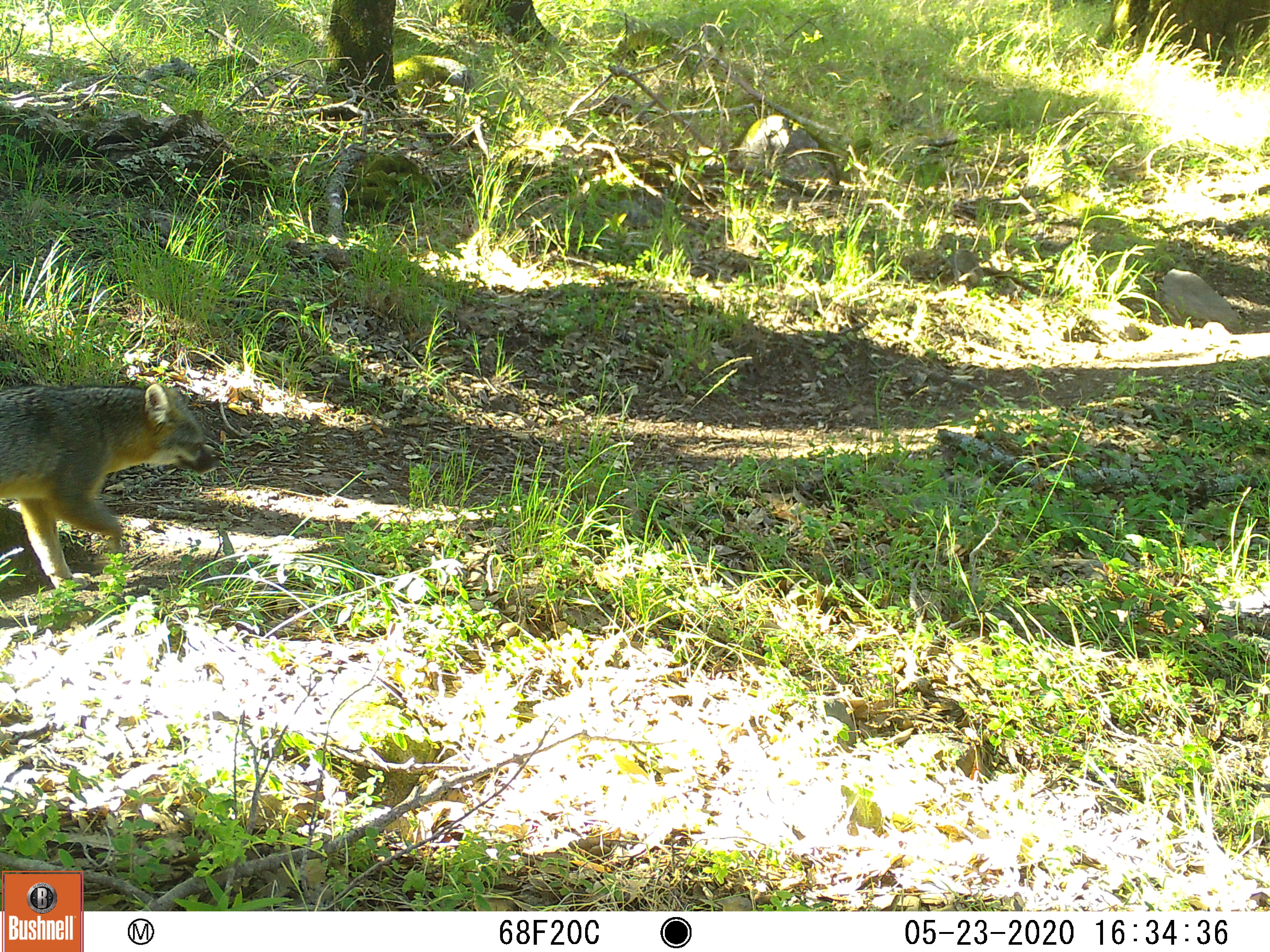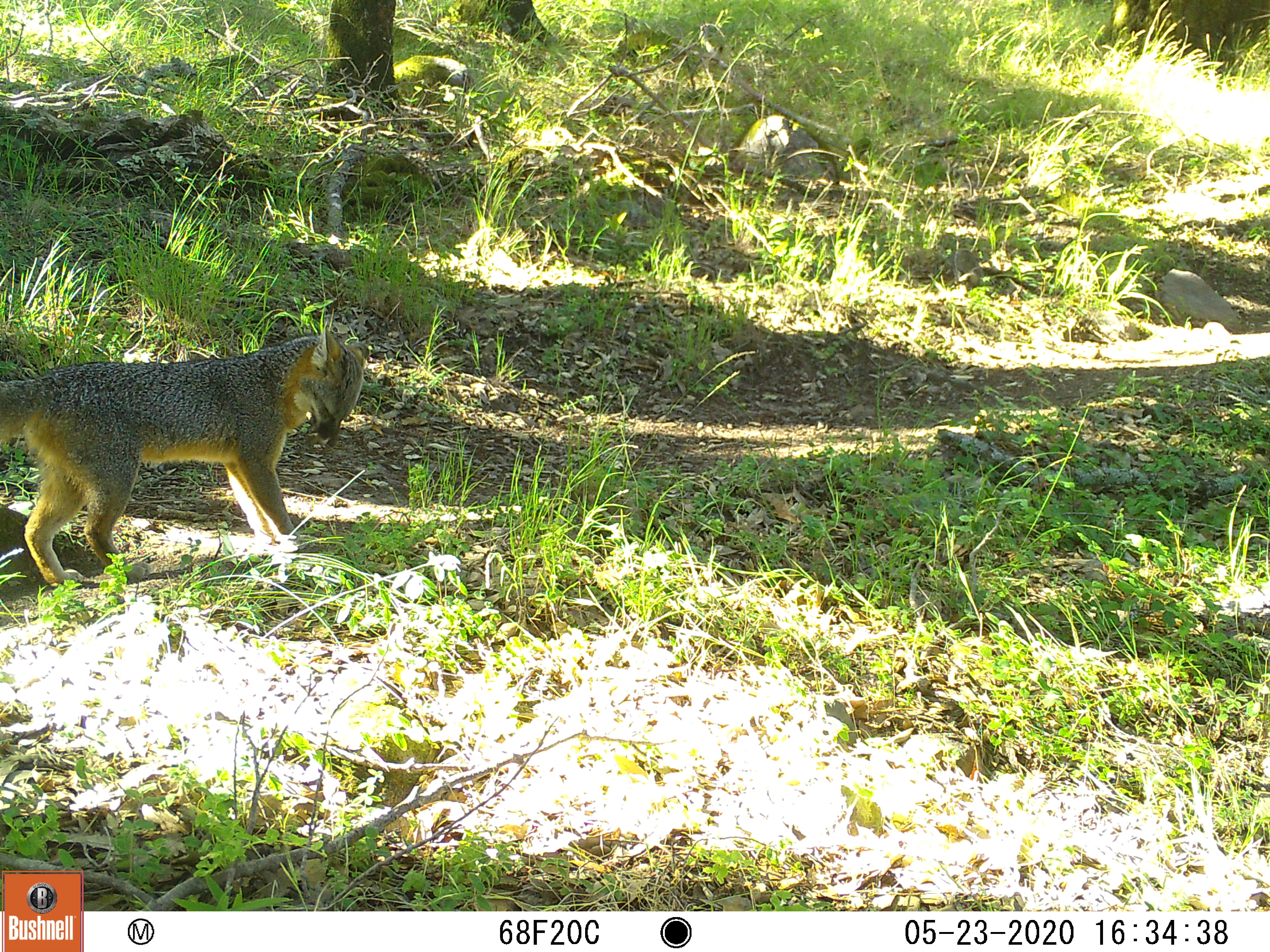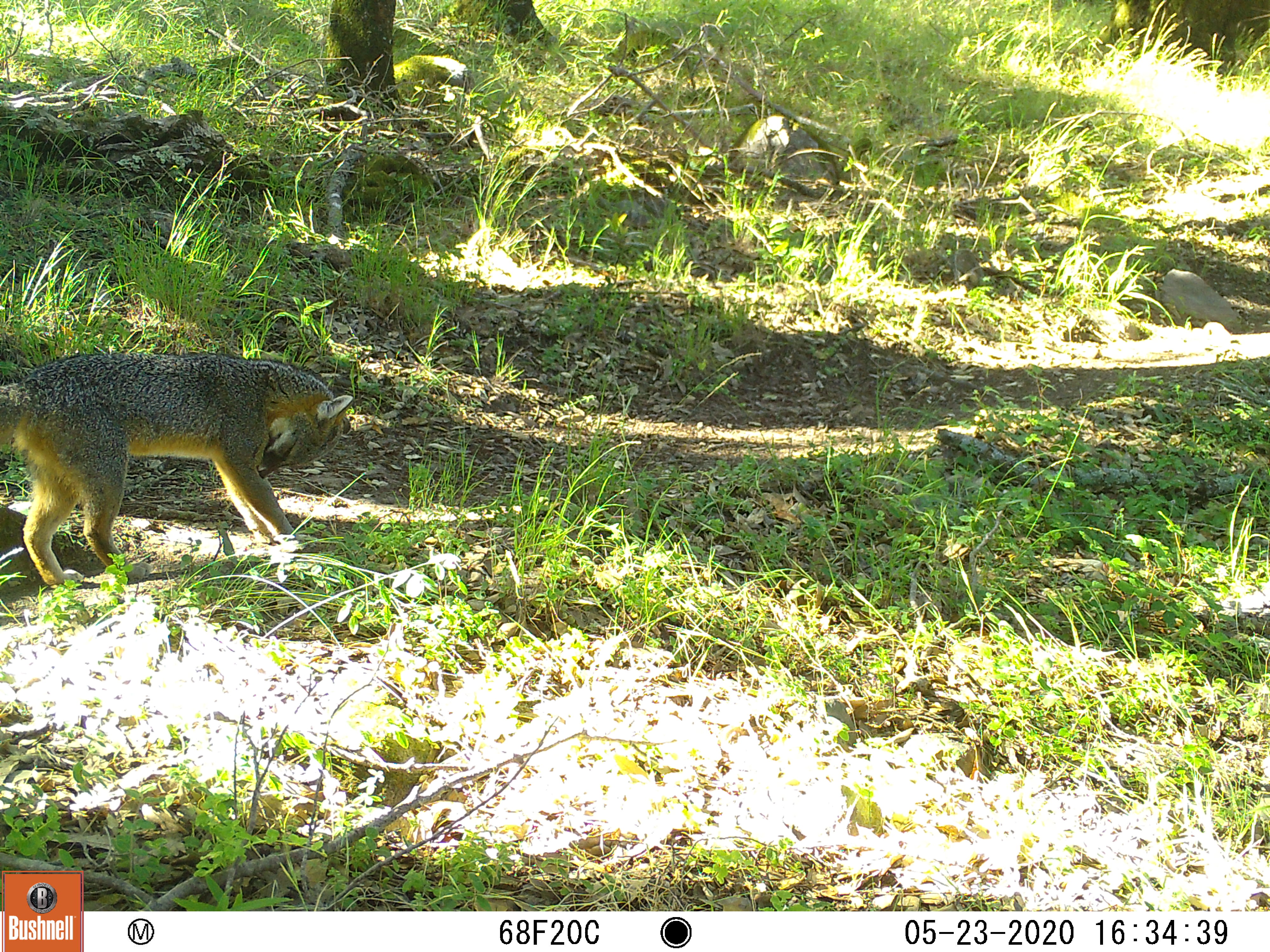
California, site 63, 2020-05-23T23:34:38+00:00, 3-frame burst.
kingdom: Animalia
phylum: Chordata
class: Mammalia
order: Carnivora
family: Canidae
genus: Urocyon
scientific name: Urocyon cinereoargenteus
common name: gray fox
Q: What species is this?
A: Gray fox (Urocyon cinereoargenteus).